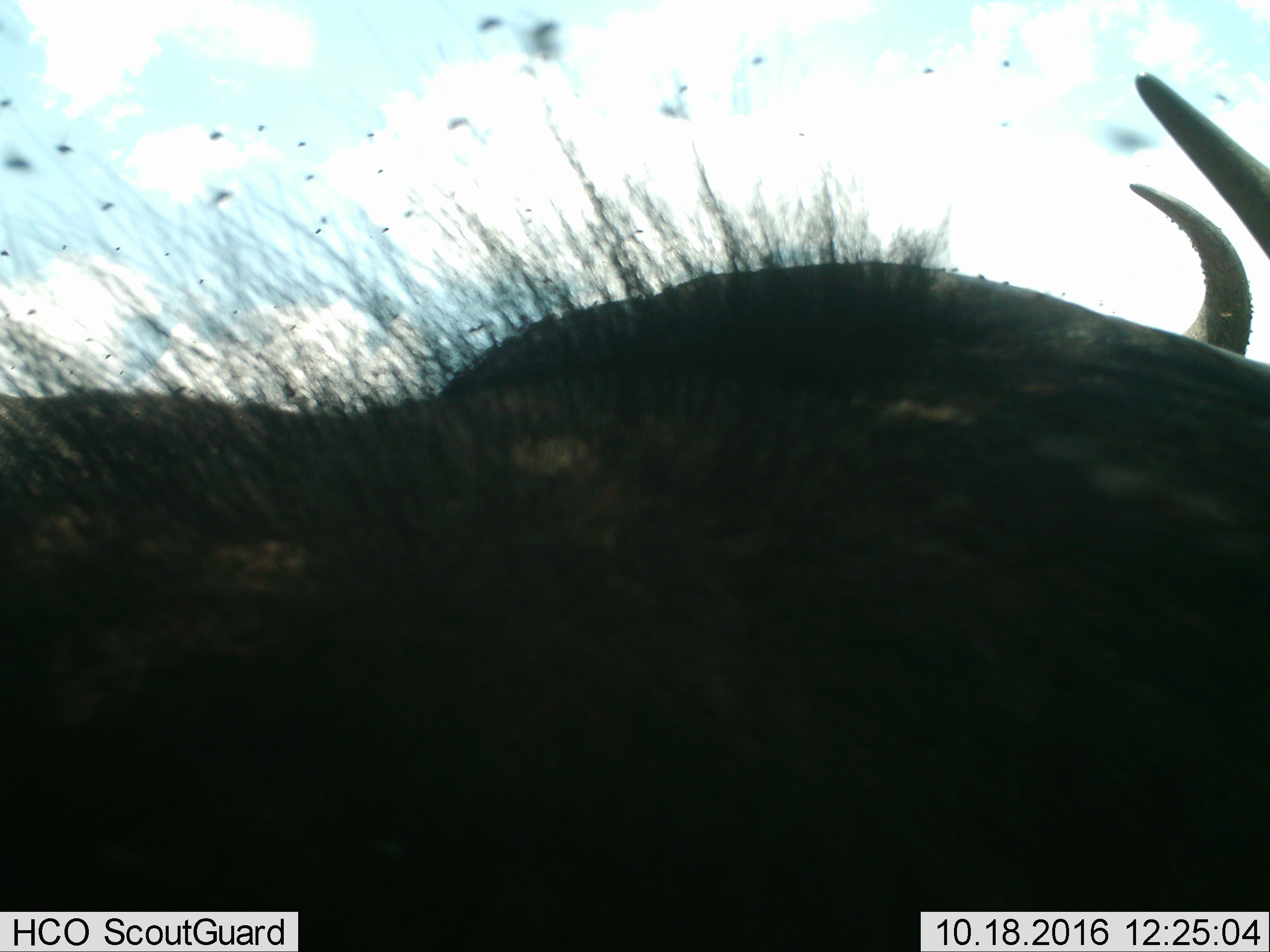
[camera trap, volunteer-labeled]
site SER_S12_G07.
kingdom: Animalia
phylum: Chordata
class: Mammalia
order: Artiodactyla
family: Bovidae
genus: Connochaetes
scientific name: Connochaetes taurinus taurinus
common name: blue wildebeest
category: wildebeestblue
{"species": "wildebeestblue (blue wildebeest) (Connochaetes taurinus taurinus)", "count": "1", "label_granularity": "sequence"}